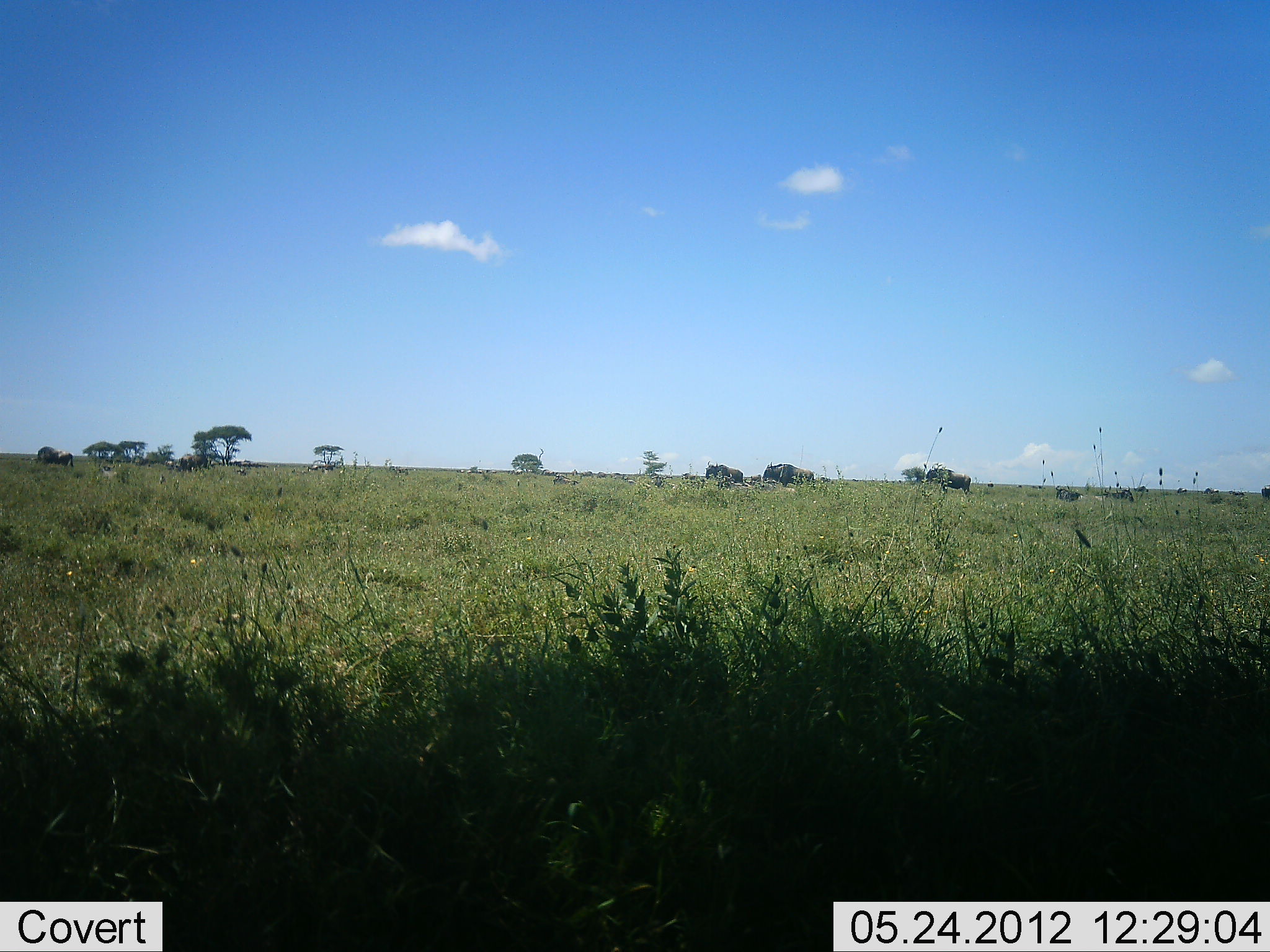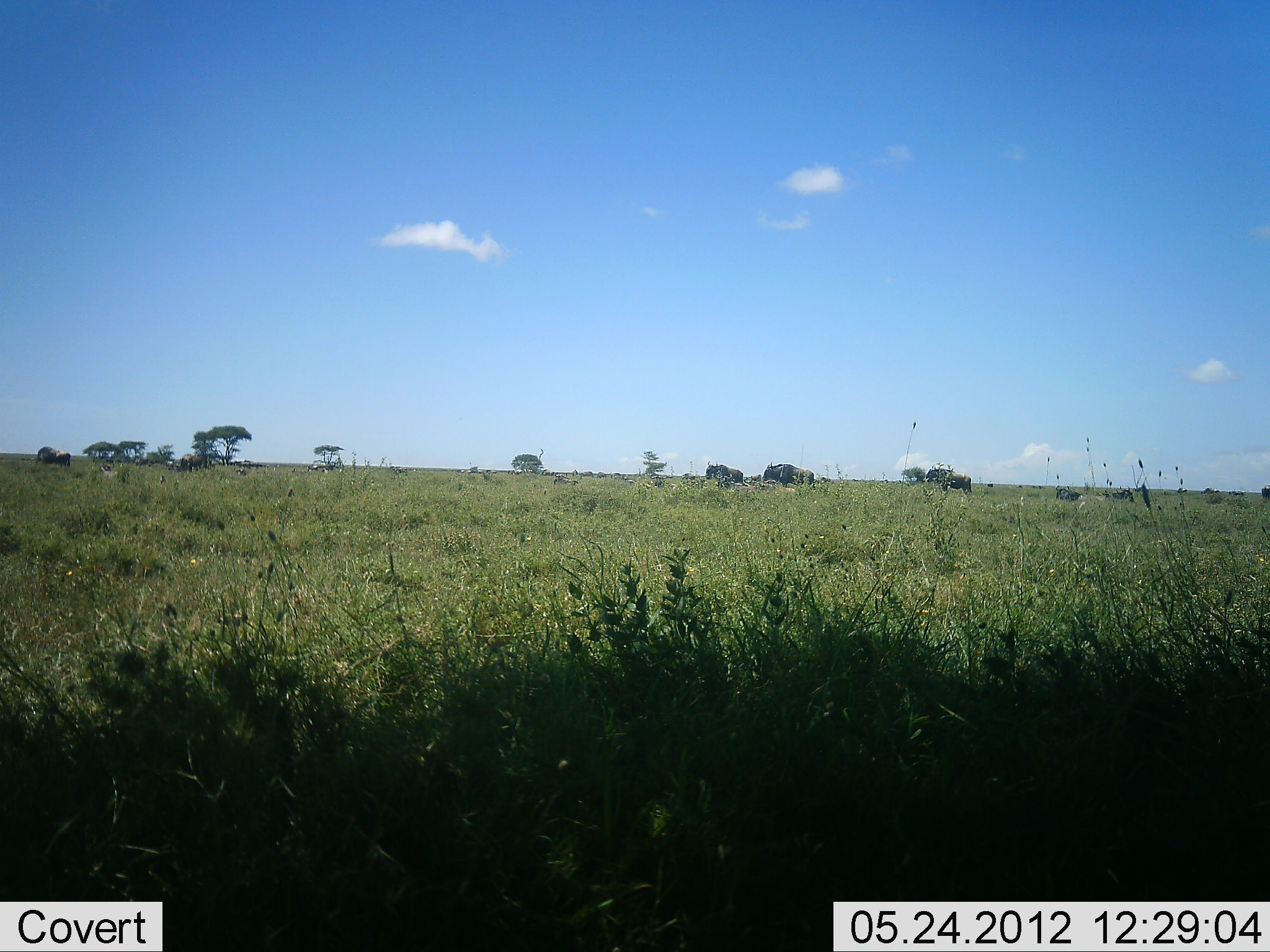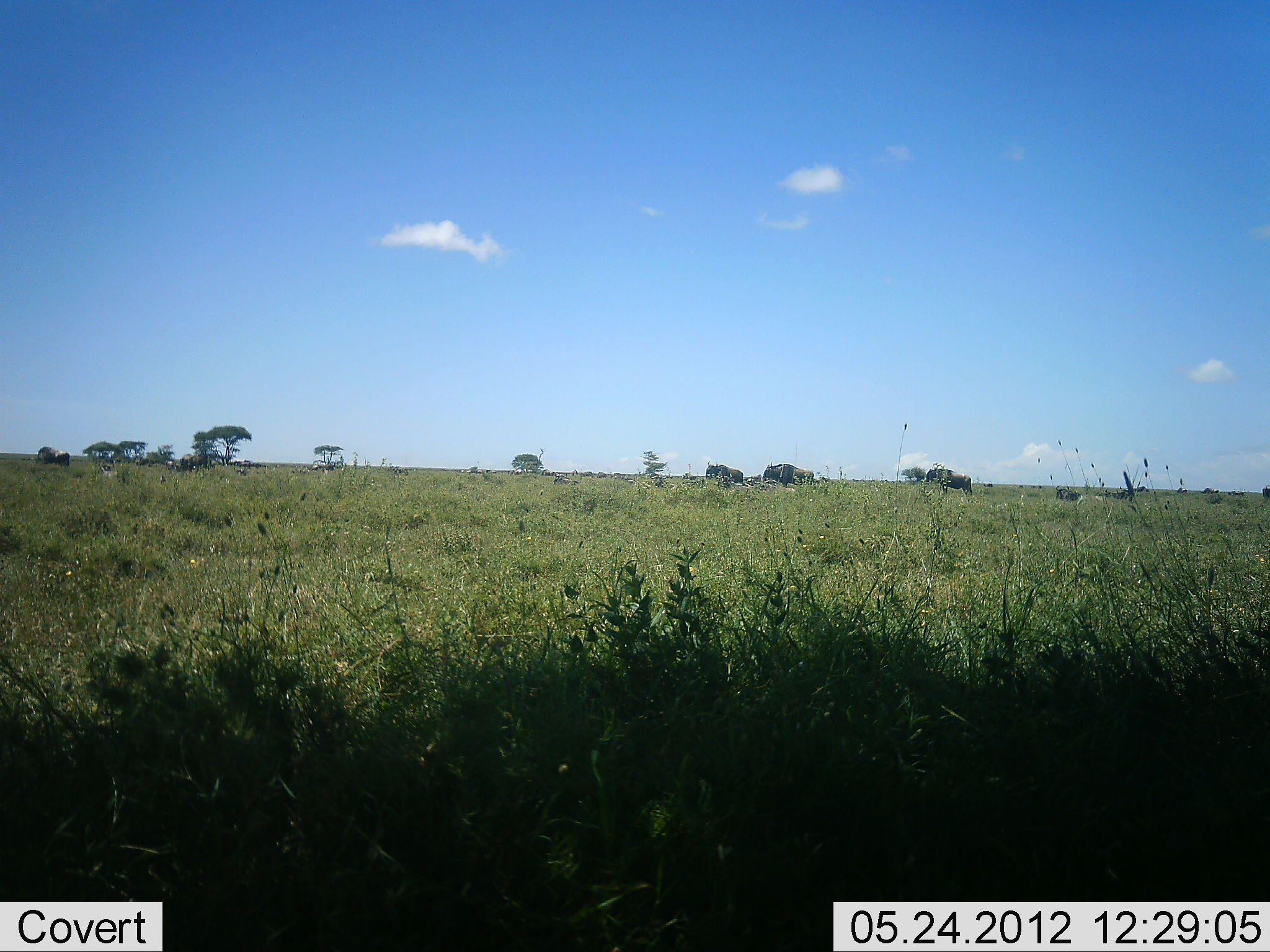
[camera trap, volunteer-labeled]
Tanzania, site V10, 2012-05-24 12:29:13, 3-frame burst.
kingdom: Animalia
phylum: Chordata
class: Mammalia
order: Artiodactyla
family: Bovidae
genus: Connochaetes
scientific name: Connochaetes taurinus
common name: blue wildebeest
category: wildebeest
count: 8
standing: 90%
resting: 0%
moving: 20%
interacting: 0%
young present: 0%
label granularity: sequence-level